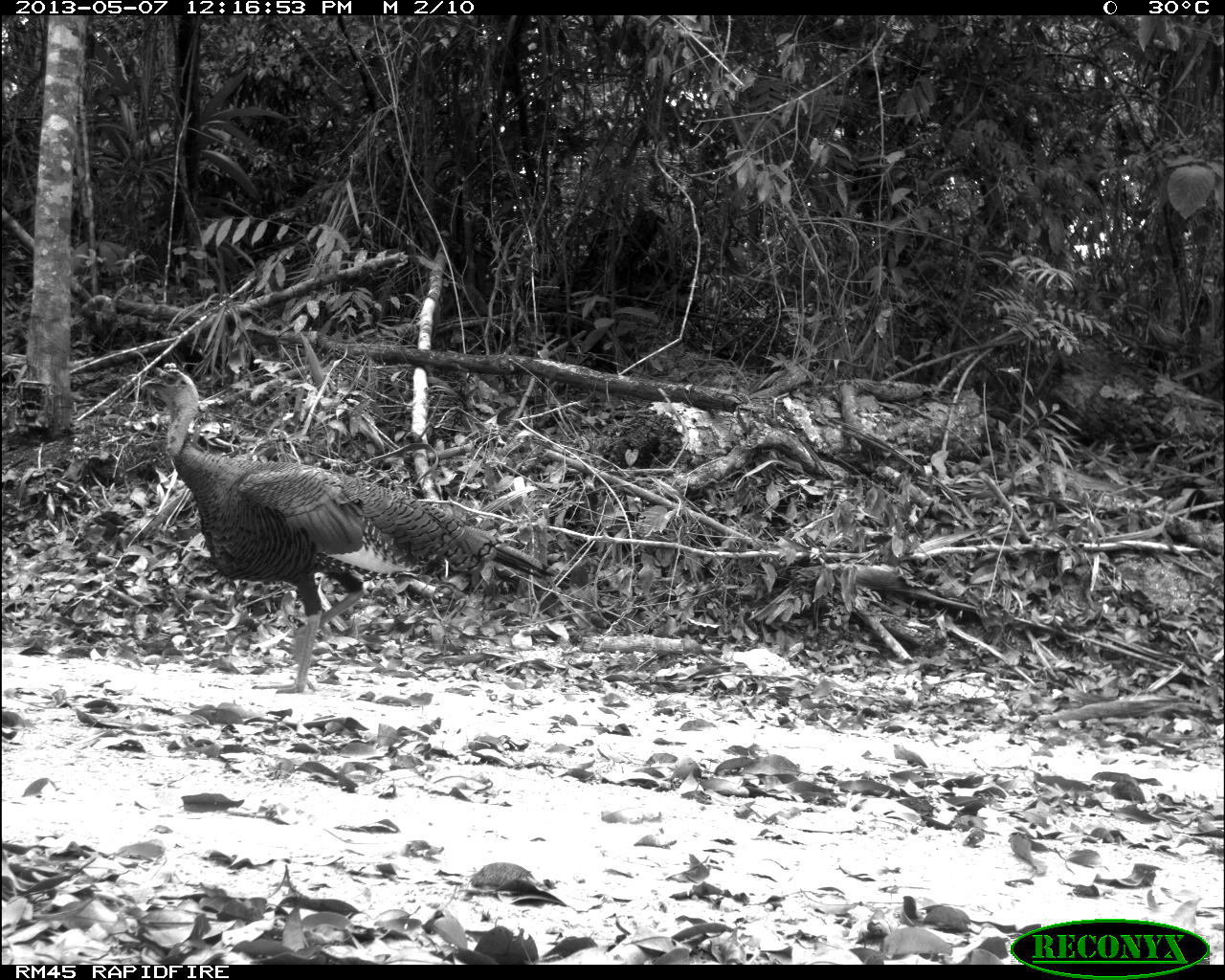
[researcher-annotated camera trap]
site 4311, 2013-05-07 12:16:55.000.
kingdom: Animalia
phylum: Chordata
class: Aves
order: Galliformes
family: Phasianidae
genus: Meleagris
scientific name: Meleagris ocellata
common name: ocellated turkey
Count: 1.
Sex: male.